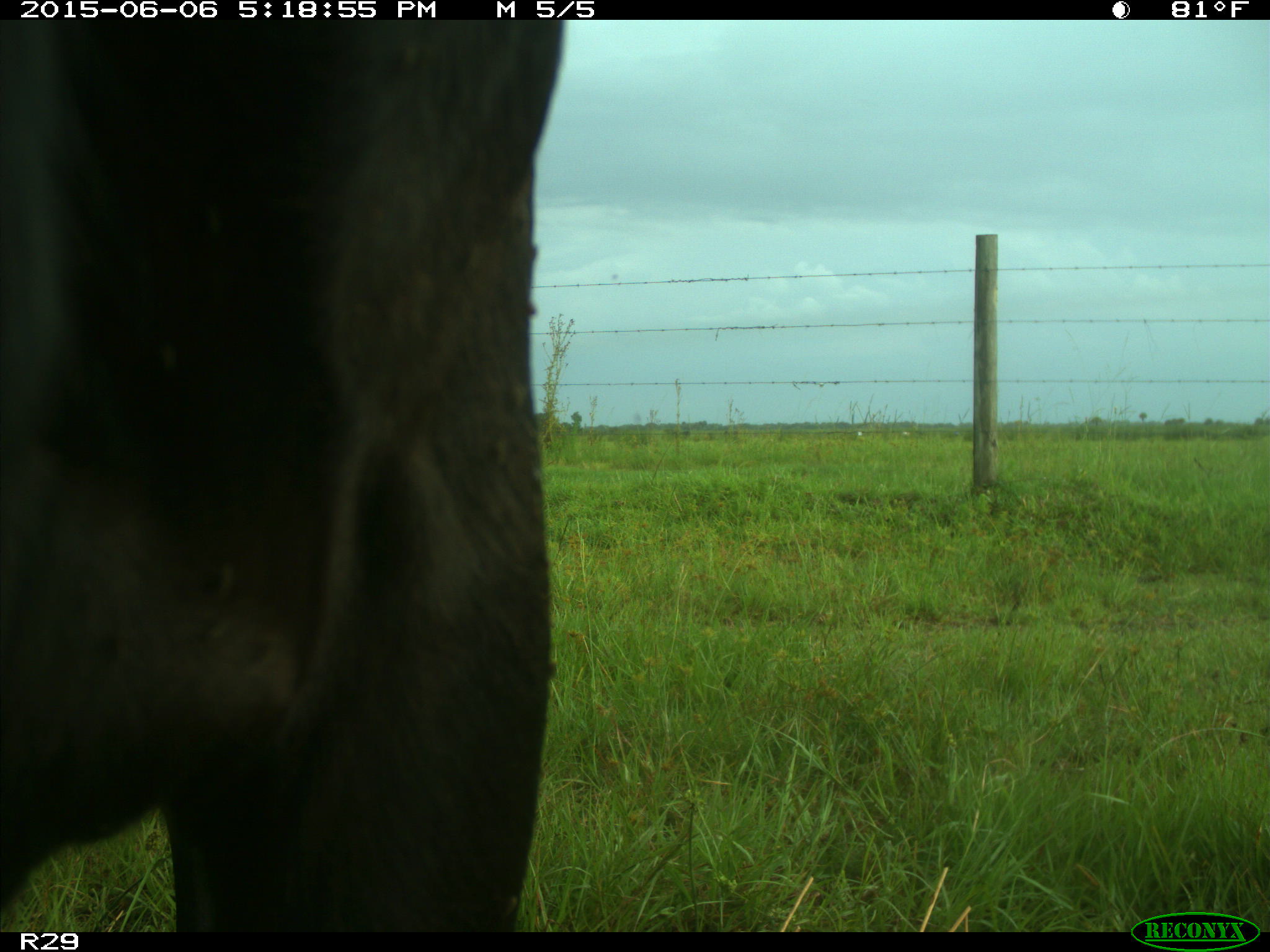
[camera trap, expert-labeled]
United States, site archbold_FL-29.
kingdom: Animalia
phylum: Chordata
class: Mammalia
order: Artiodactyla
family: Bovidae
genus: Bos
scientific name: Bos taurus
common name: domestic cow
Bos taurus (domestic cow).